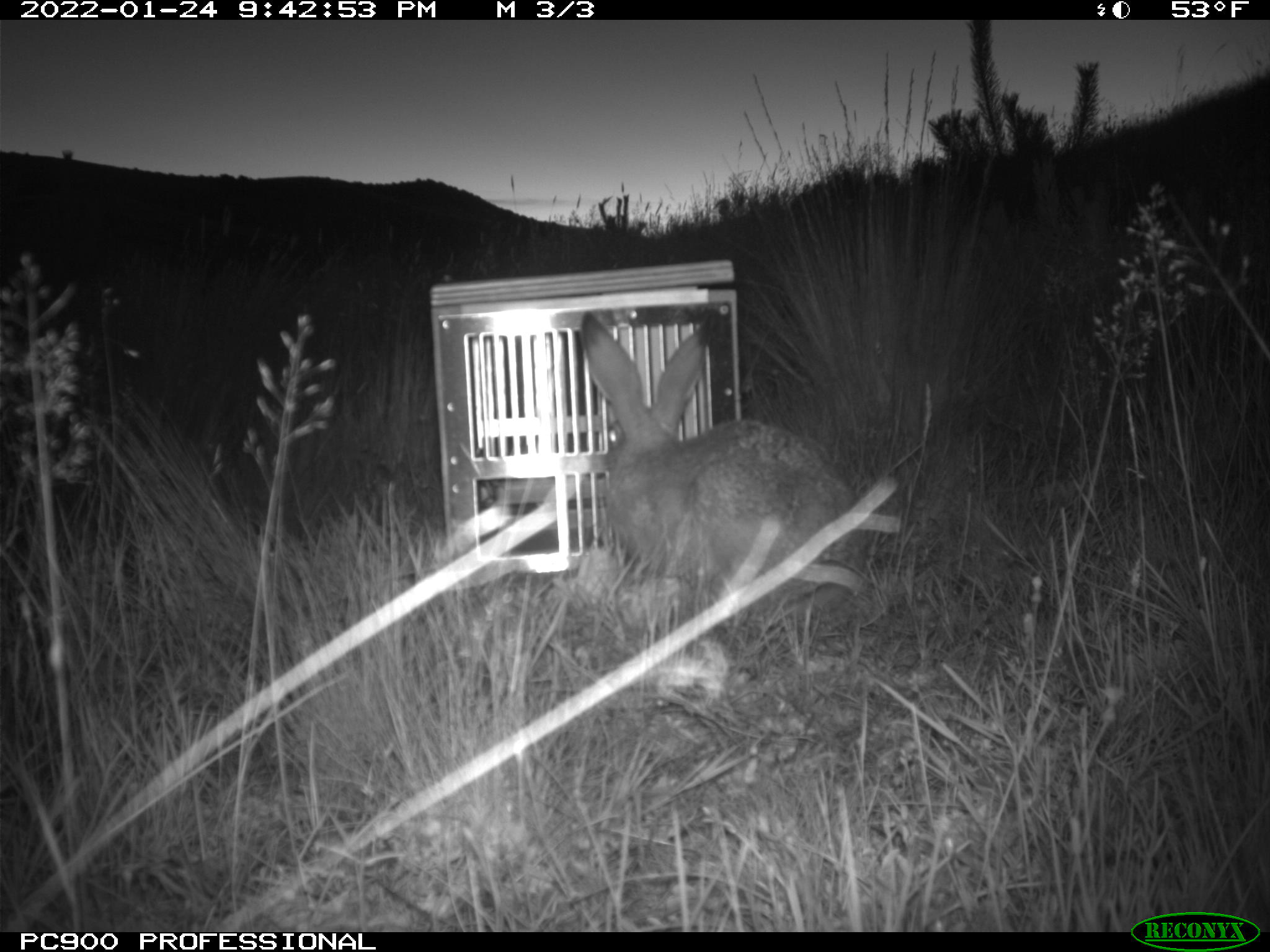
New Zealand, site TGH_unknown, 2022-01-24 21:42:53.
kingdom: Animalia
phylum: Chordata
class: Mammalia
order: Lagomorpha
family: Leporidae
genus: Lepus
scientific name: Lepus europaeus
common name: brown hare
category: hare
Hare (brown hare) (Lepus europaeus).